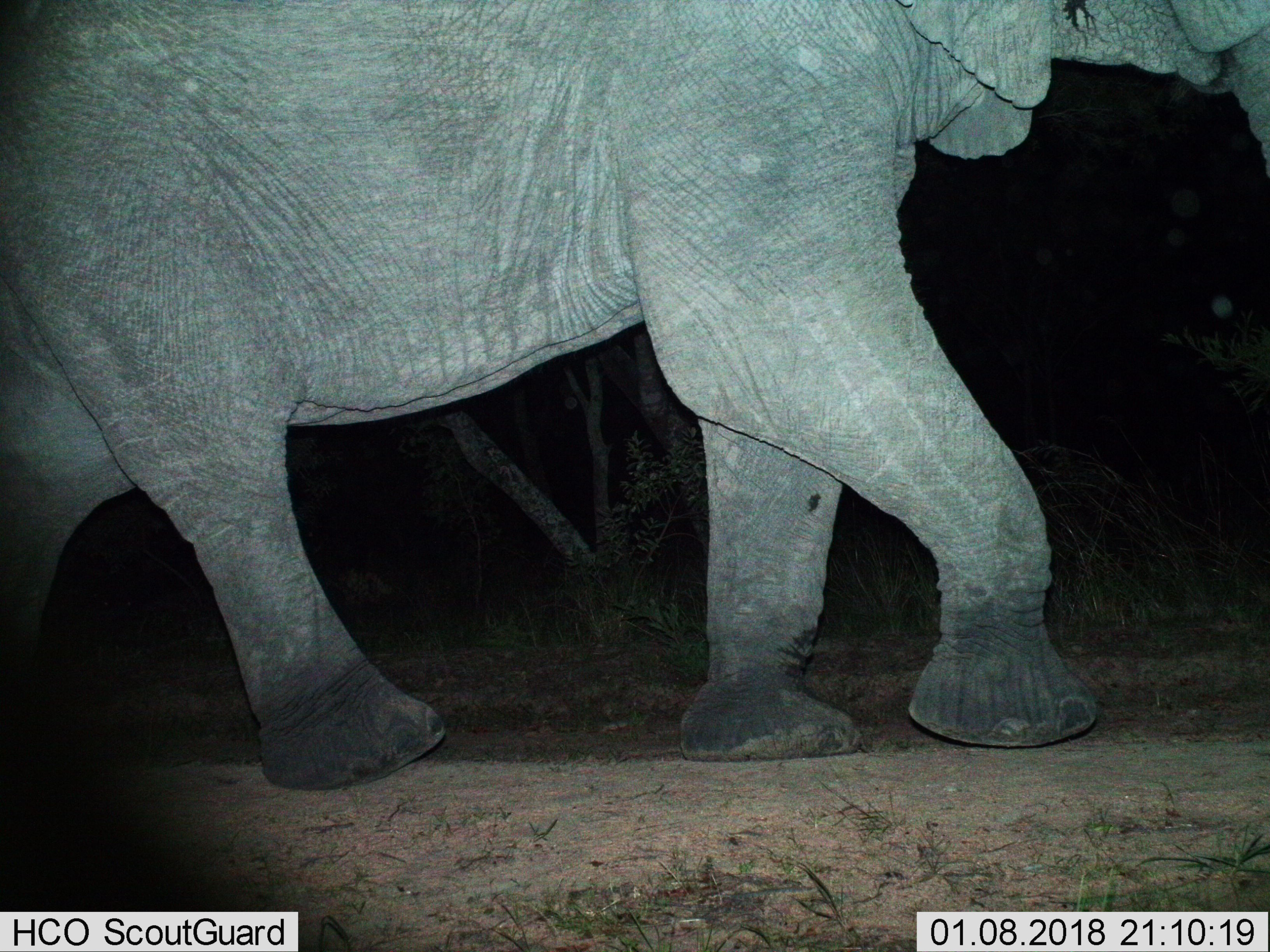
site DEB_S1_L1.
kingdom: Animalia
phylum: Chordata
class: Mammalia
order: Proboscidea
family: Elephantidae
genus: Loxodonta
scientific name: Loxodonta africana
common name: african bush elephant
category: elephant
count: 1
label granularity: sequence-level